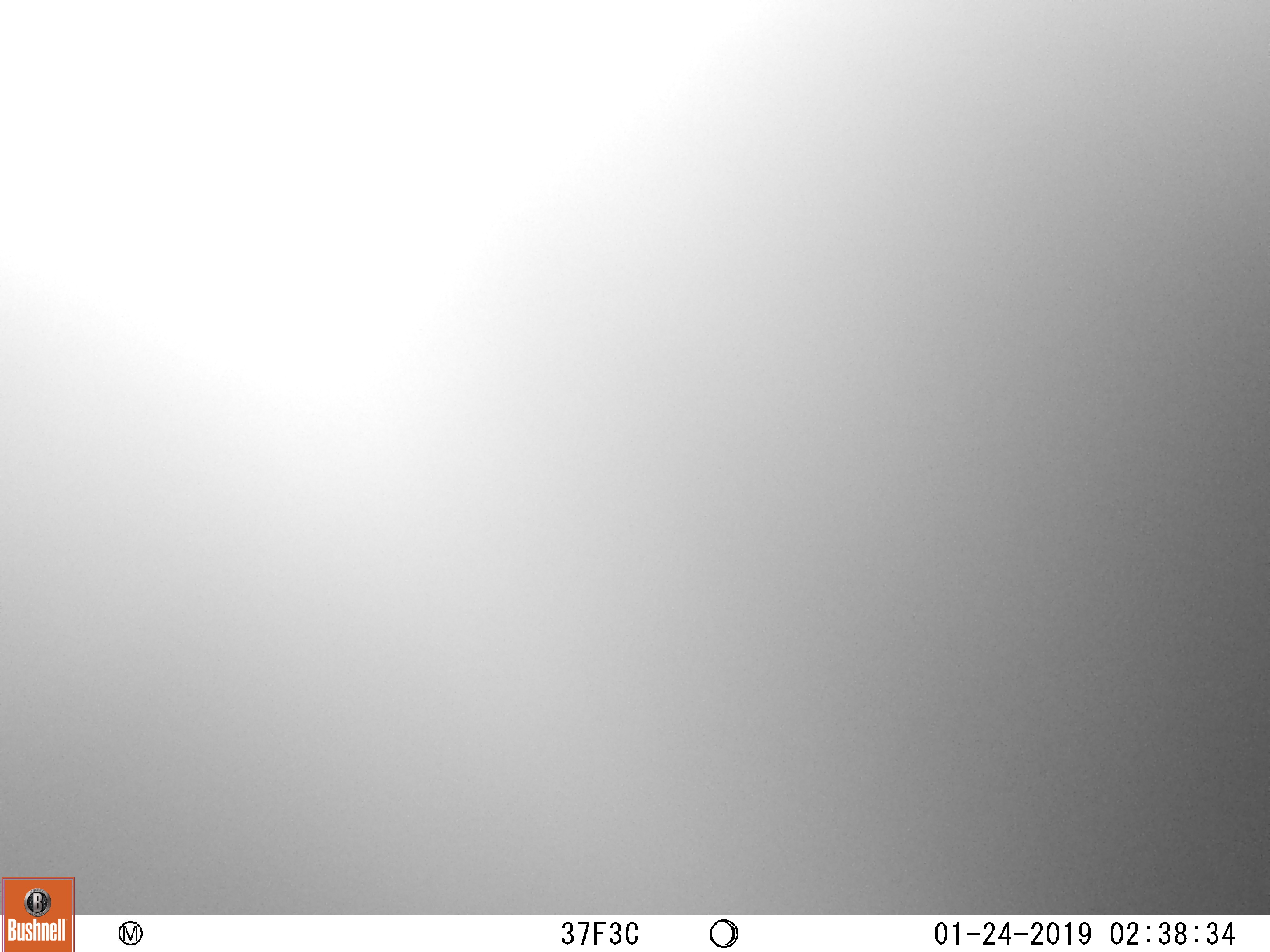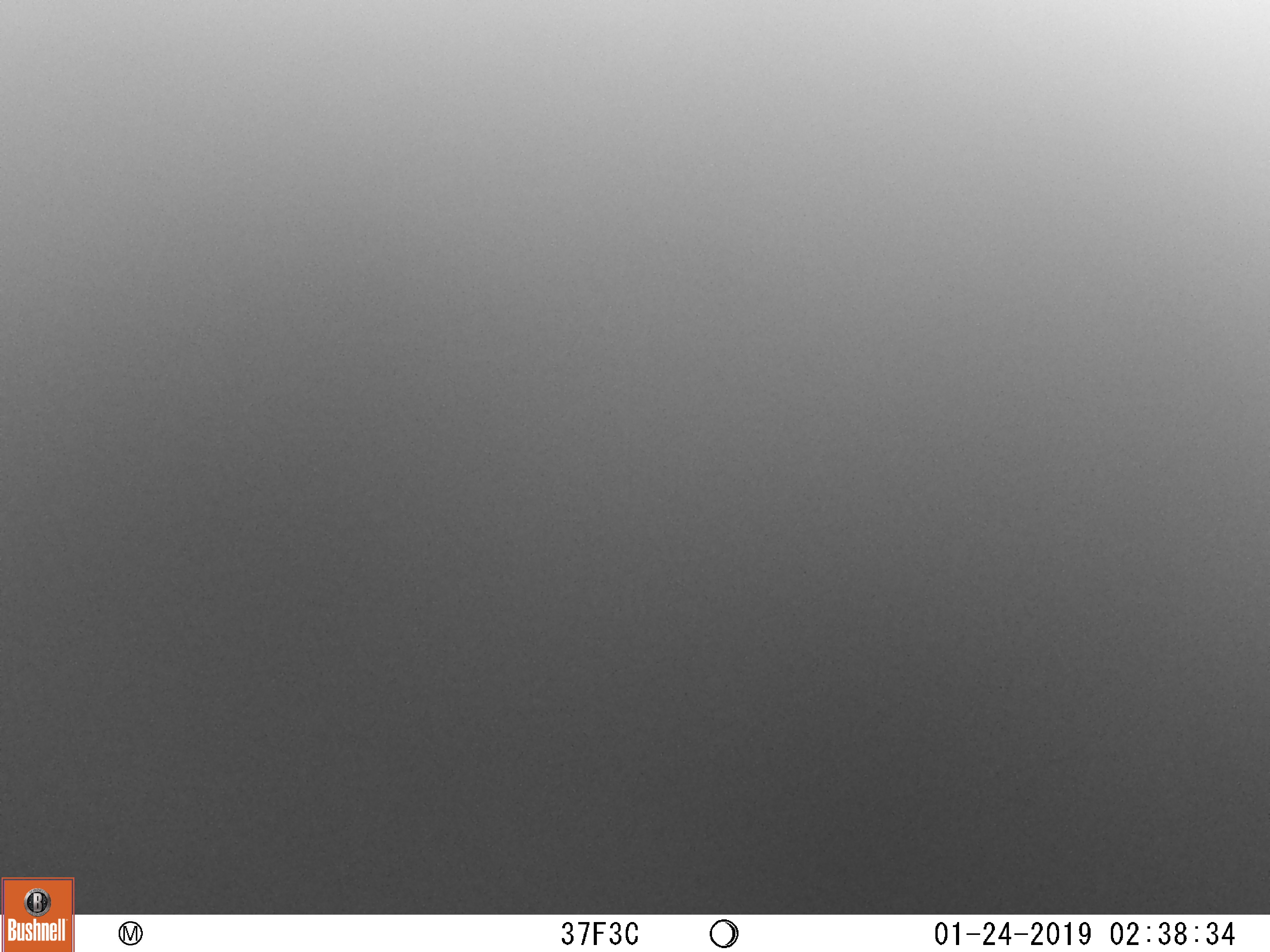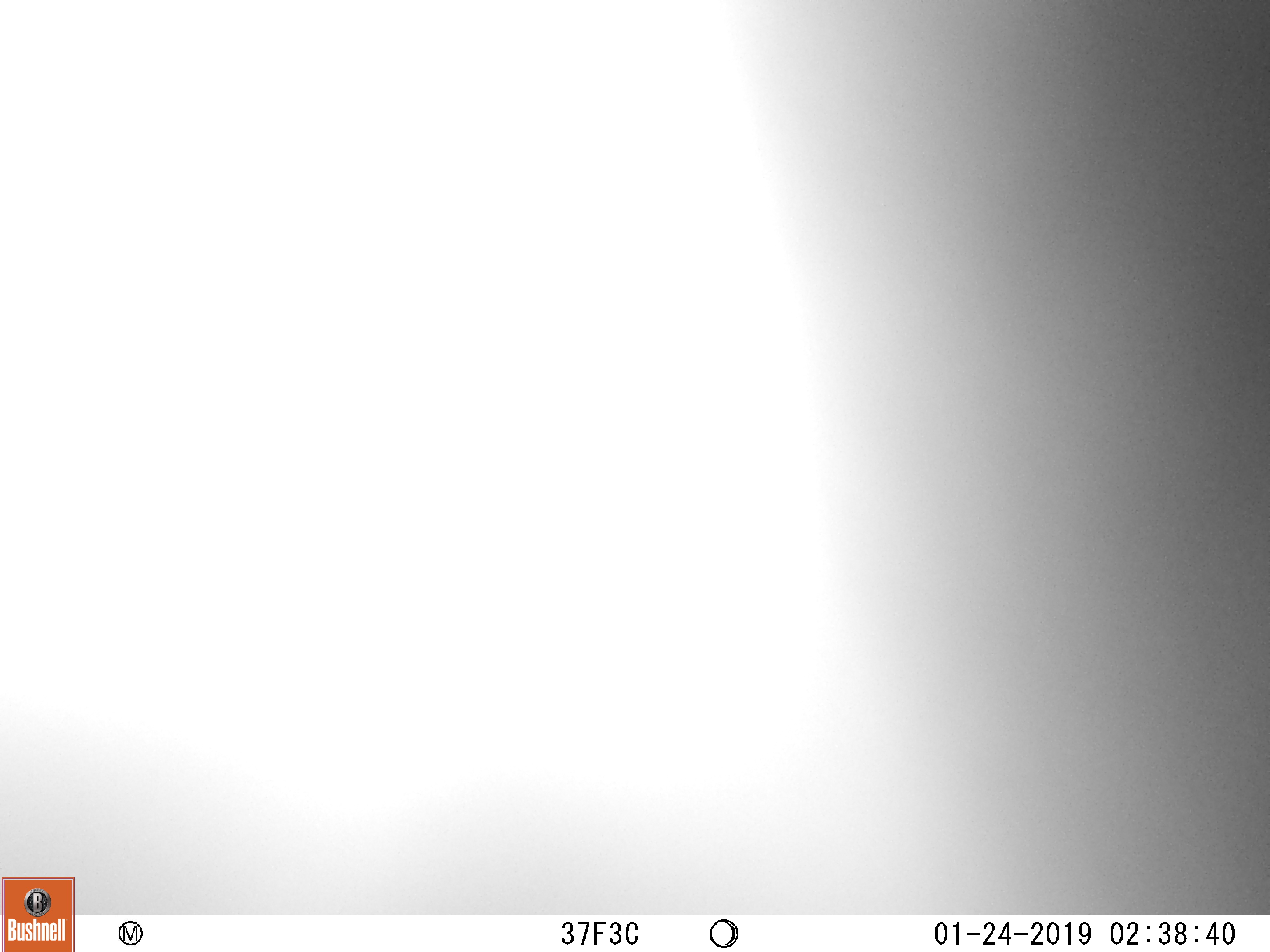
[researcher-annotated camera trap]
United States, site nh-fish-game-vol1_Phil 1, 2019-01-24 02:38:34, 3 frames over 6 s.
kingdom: Animalia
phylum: Chordata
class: Mammalia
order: Artiodactyla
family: Cervidae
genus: Alces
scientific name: Alces alces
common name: moose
Moose (Alces alces).